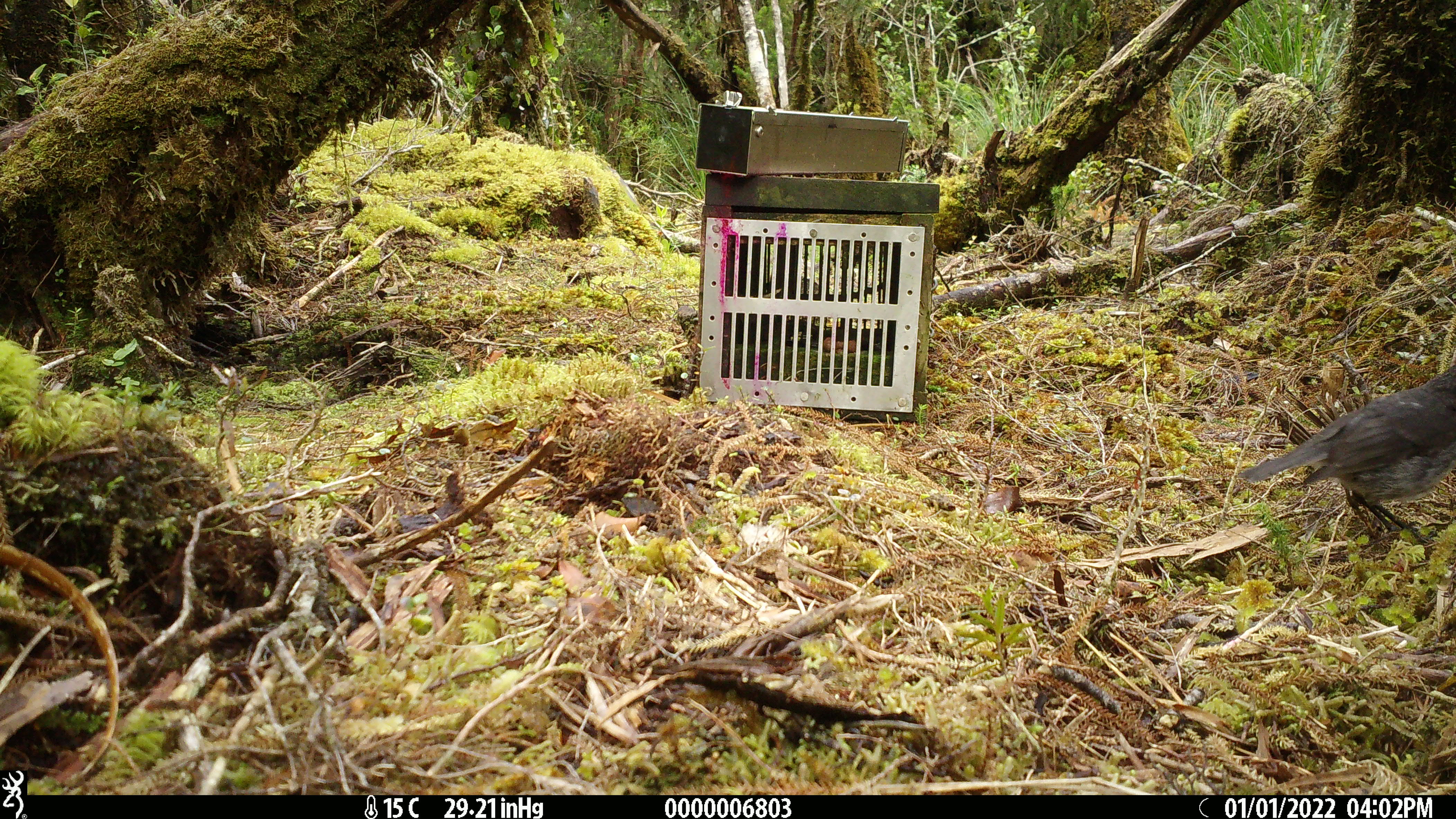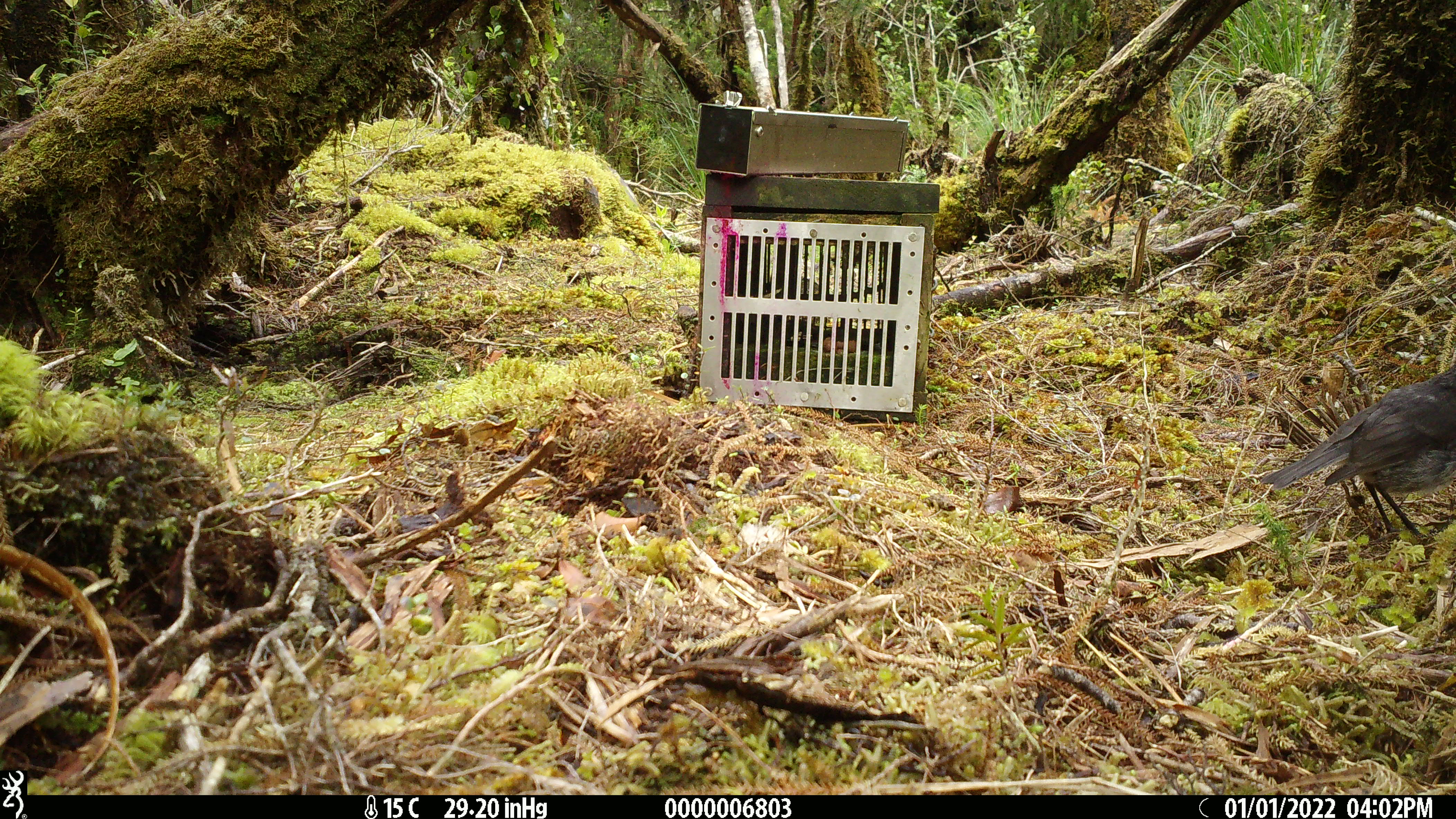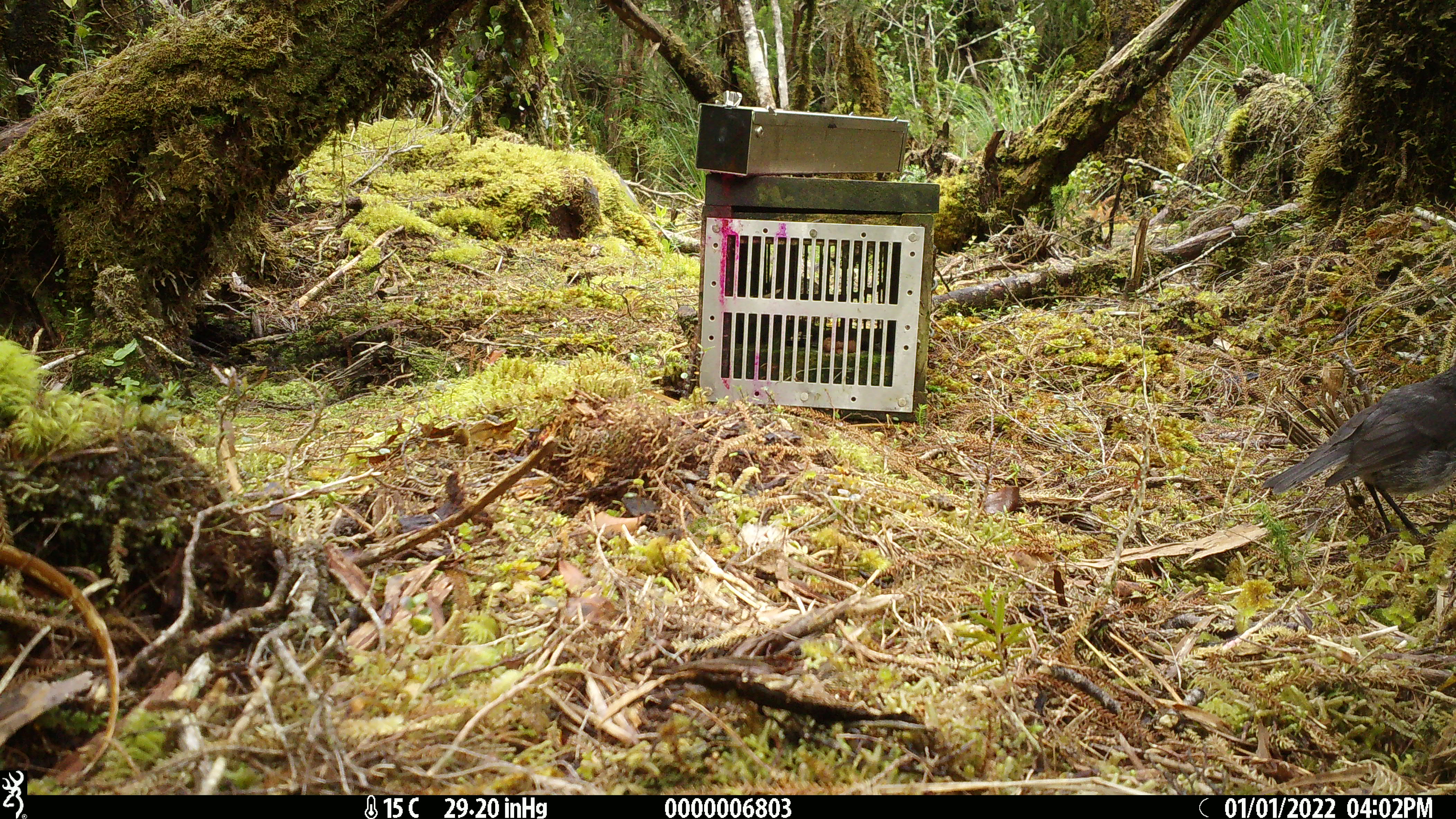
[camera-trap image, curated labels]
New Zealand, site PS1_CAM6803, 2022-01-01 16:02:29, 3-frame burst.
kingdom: Animalia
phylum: Chordata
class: Aves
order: Passeriformes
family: Petroicidae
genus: Petroica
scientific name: Petroica australis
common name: new zealand robin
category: robin